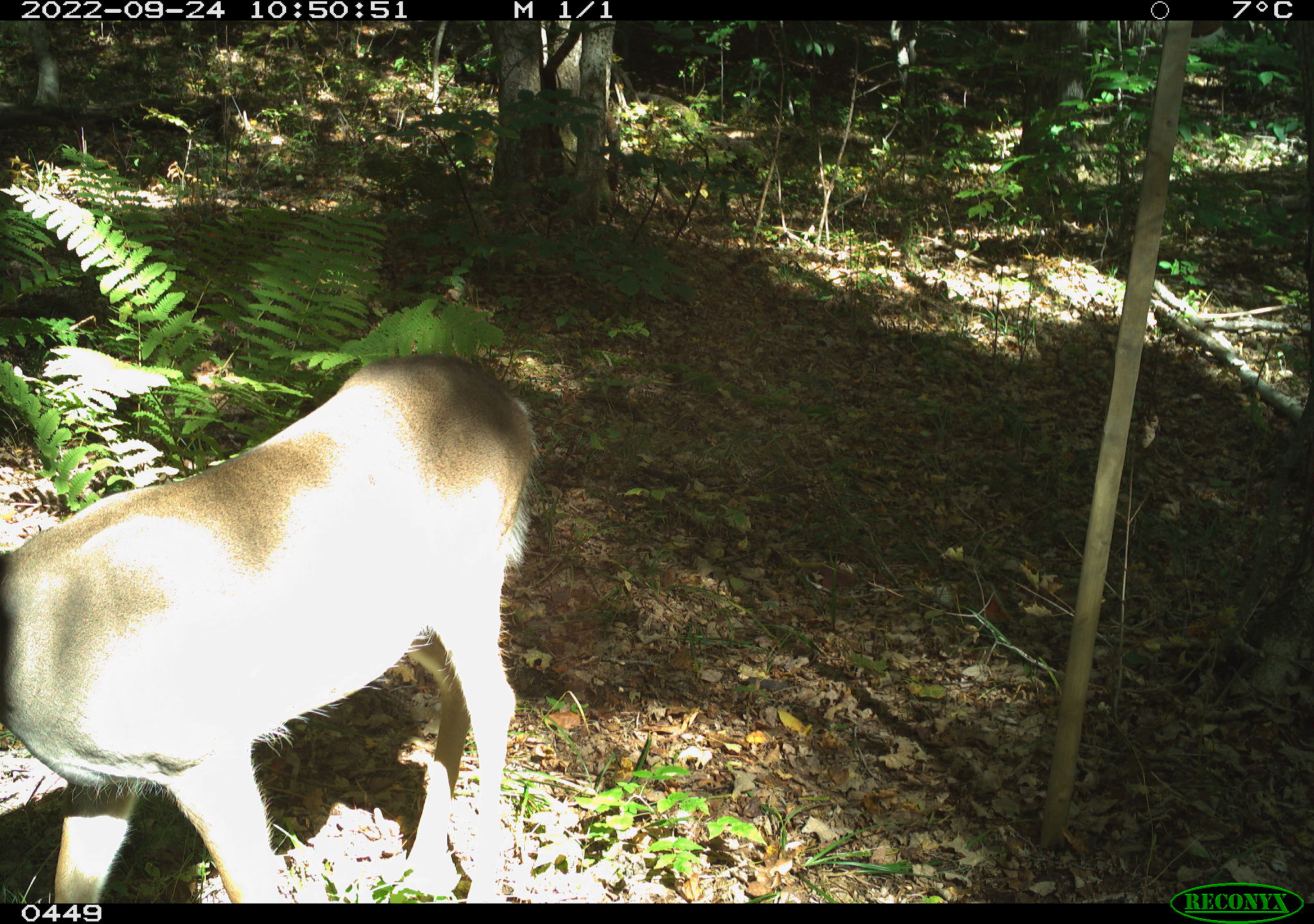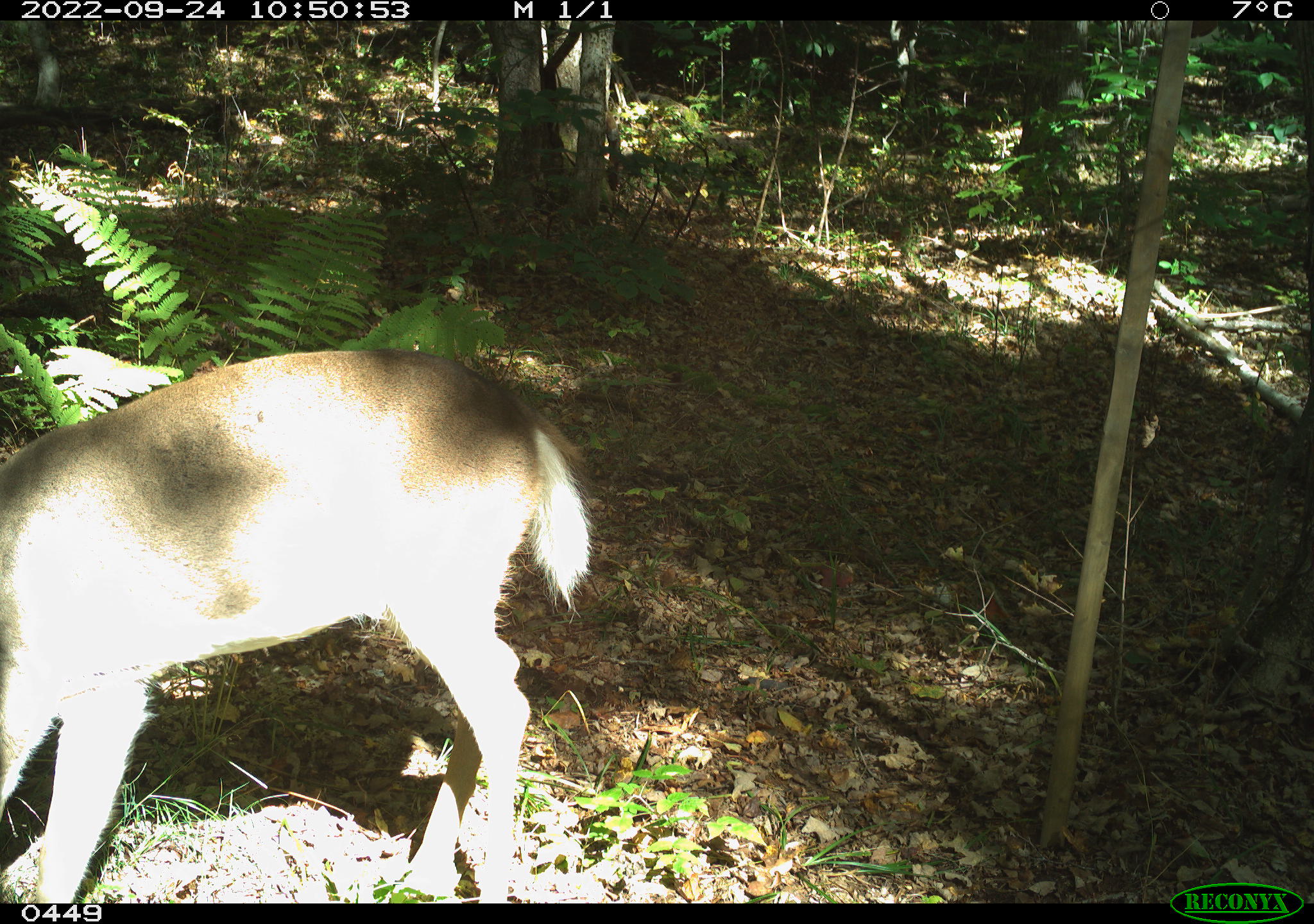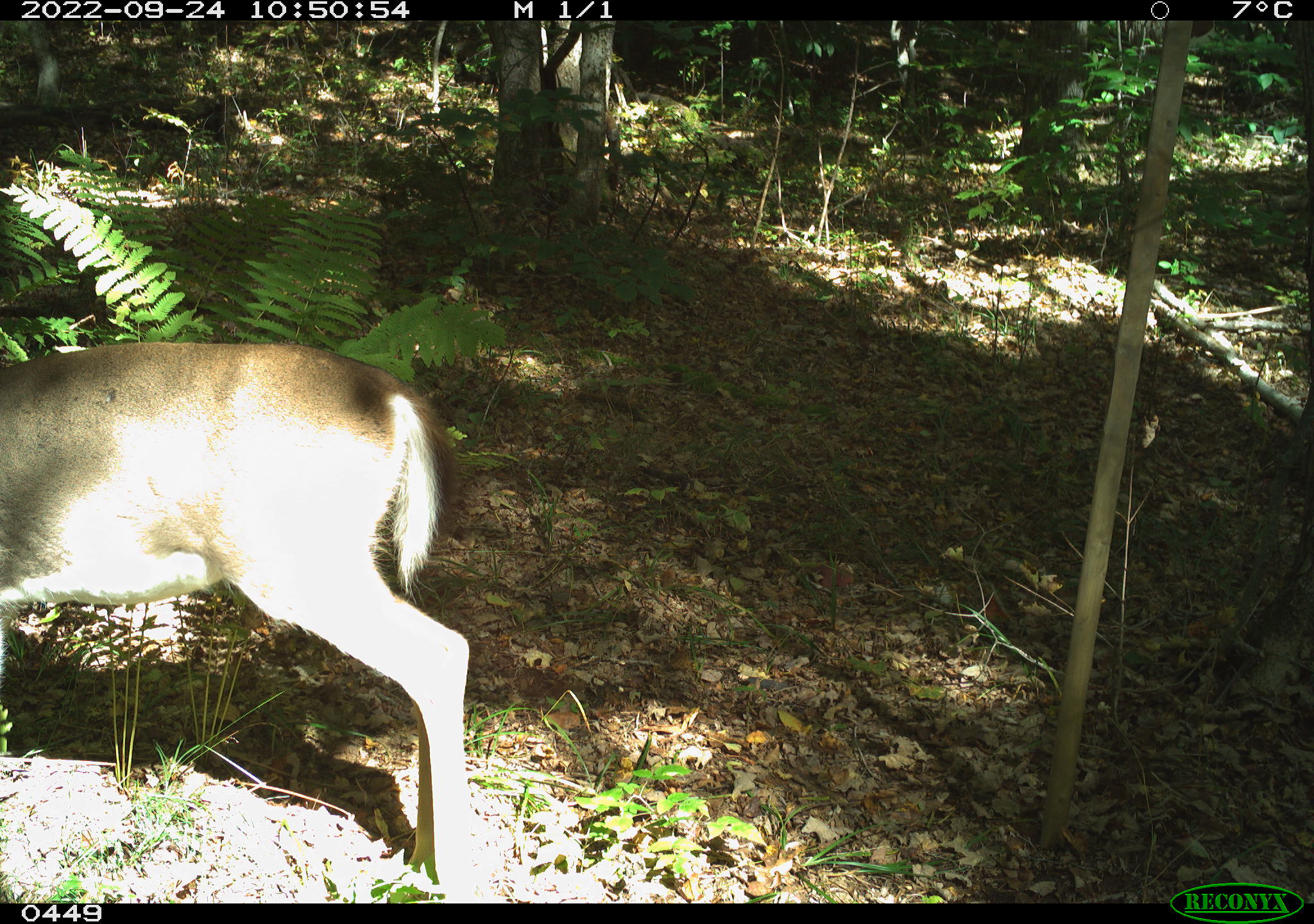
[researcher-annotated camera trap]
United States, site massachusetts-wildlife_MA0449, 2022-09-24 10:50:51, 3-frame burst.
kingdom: Animalia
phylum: Chordata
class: Mammalia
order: Artiodactyla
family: Cervidae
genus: Odocoileus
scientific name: Odocoileus virginianus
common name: white-tailed deer